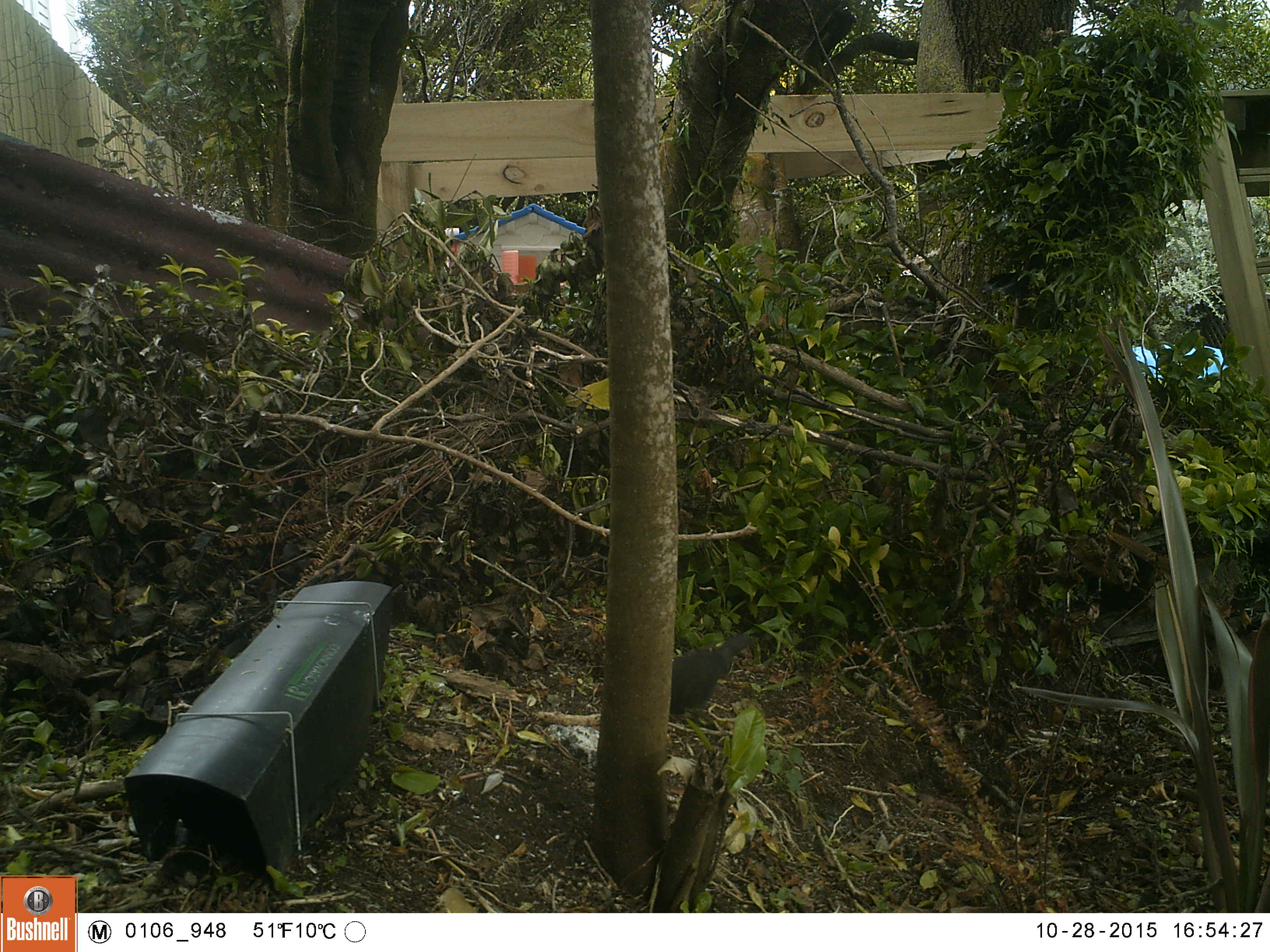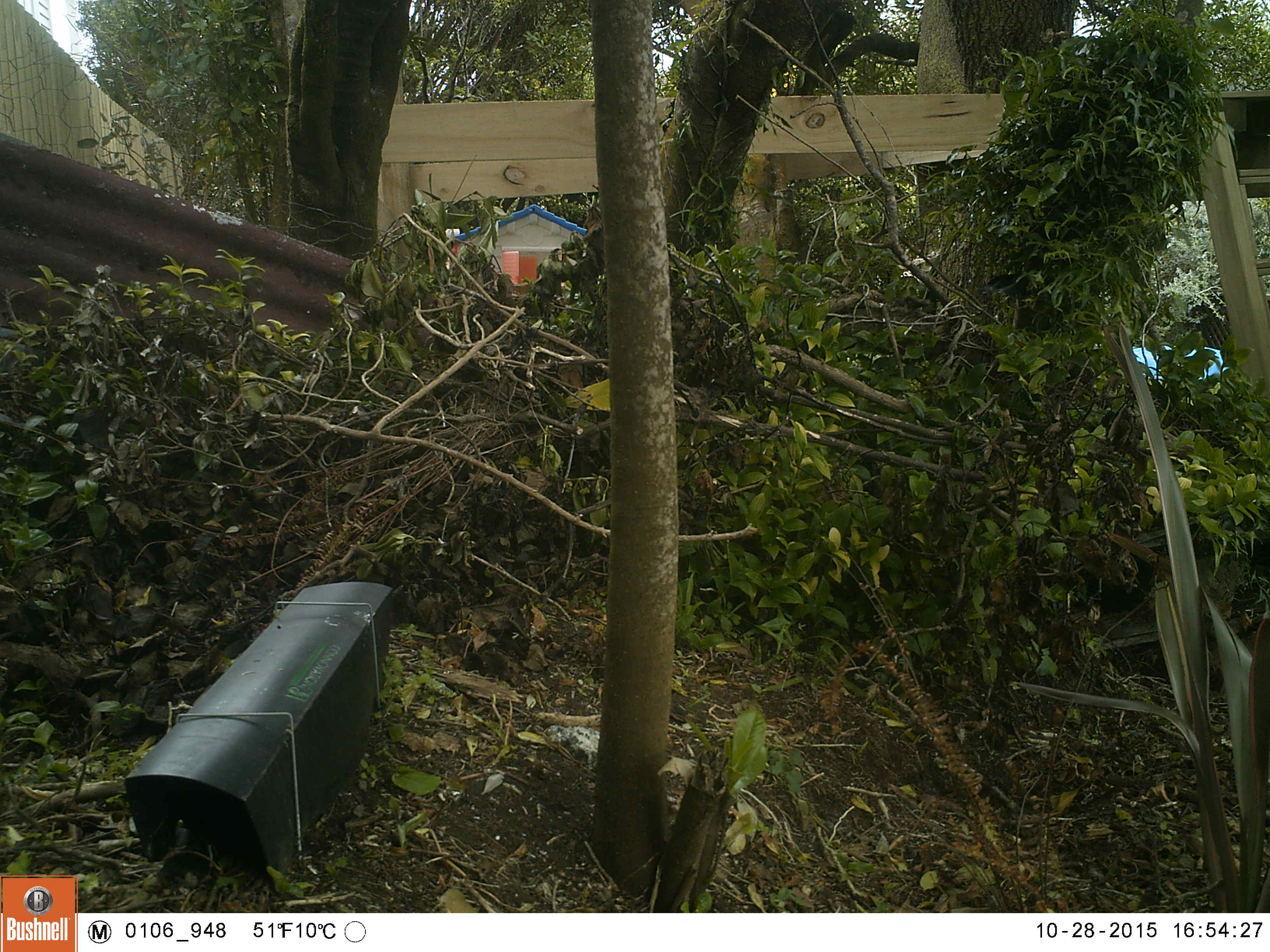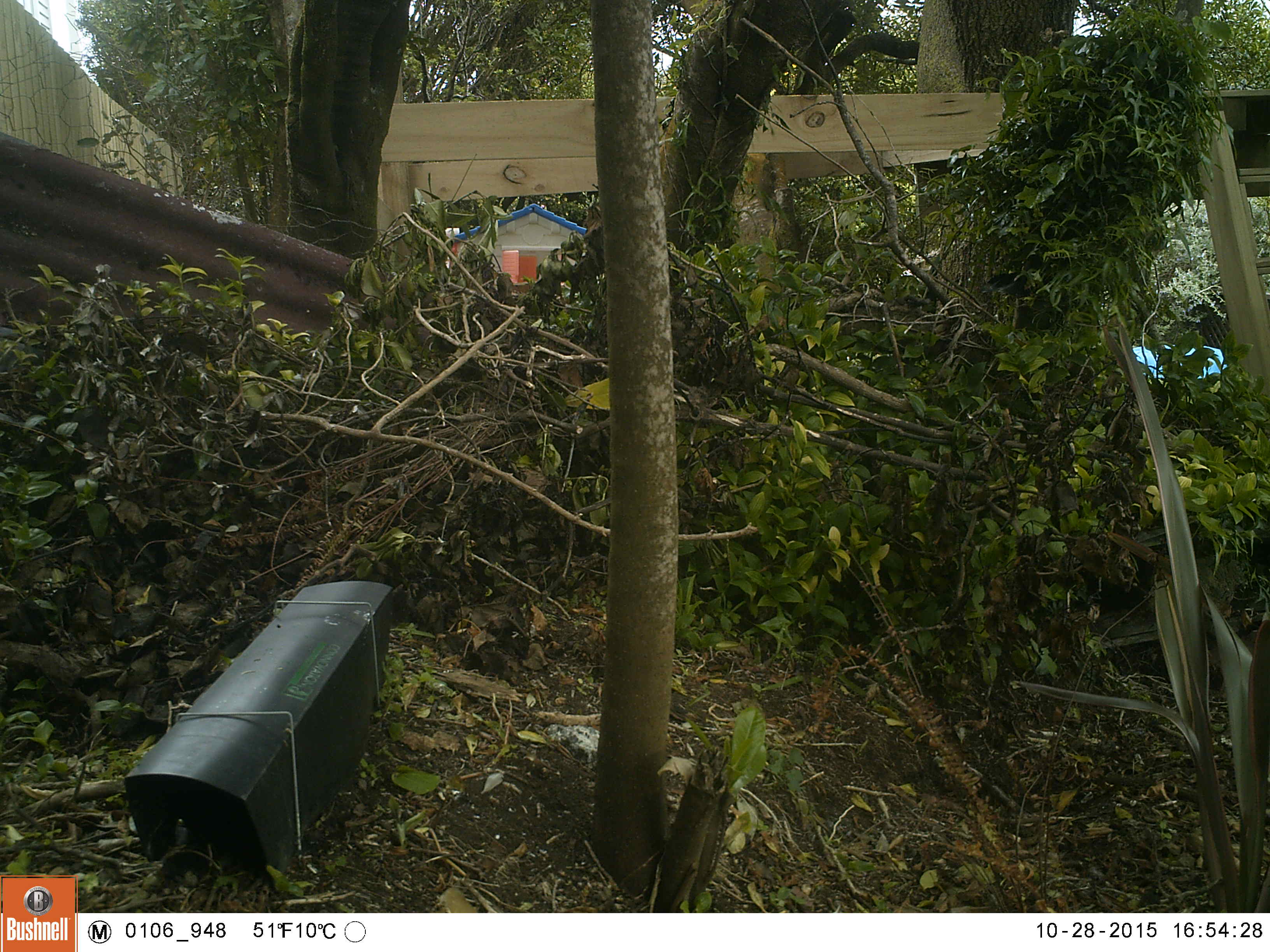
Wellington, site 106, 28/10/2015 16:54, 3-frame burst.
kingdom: Animalia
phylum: Chordata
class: Aves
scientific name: Aves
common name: bird